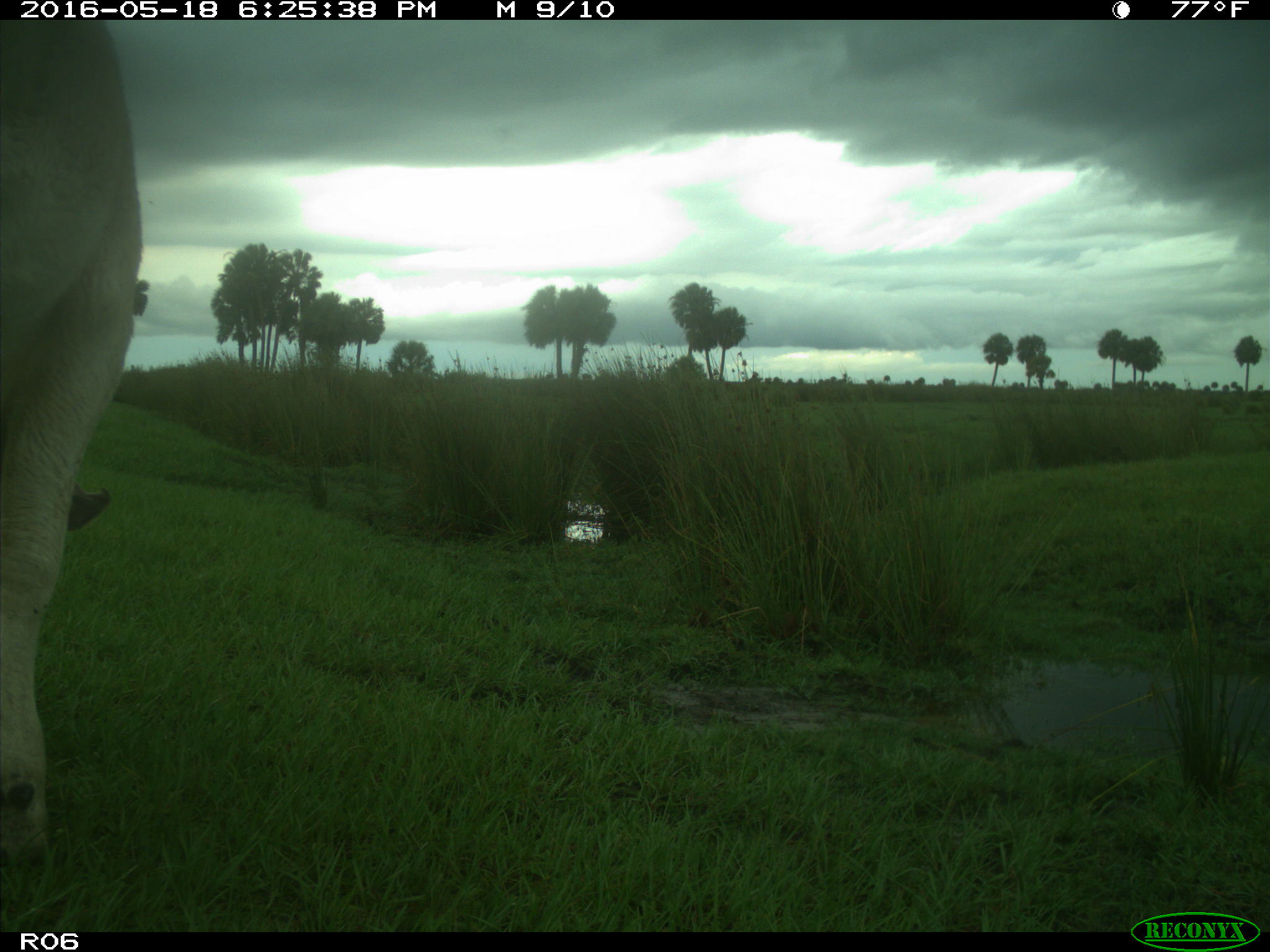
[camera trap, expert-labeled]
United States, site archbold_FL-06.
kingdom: Animalia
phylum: Chordata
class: Mammalia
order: Artiodactyla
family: Bovidae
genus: Bos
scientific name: Bos taurus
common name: domestic cow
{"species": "Bos taurus (domestic cow)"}